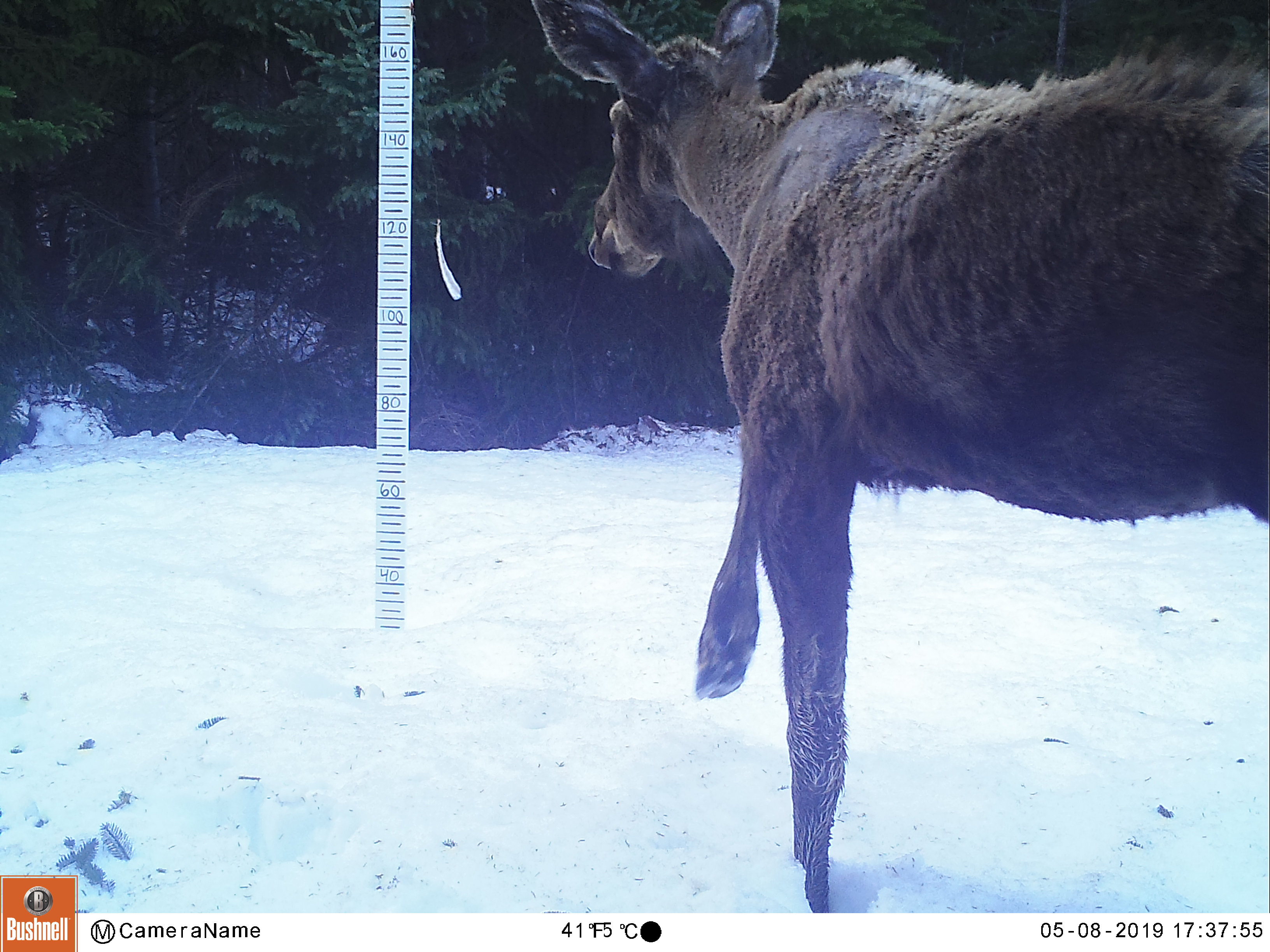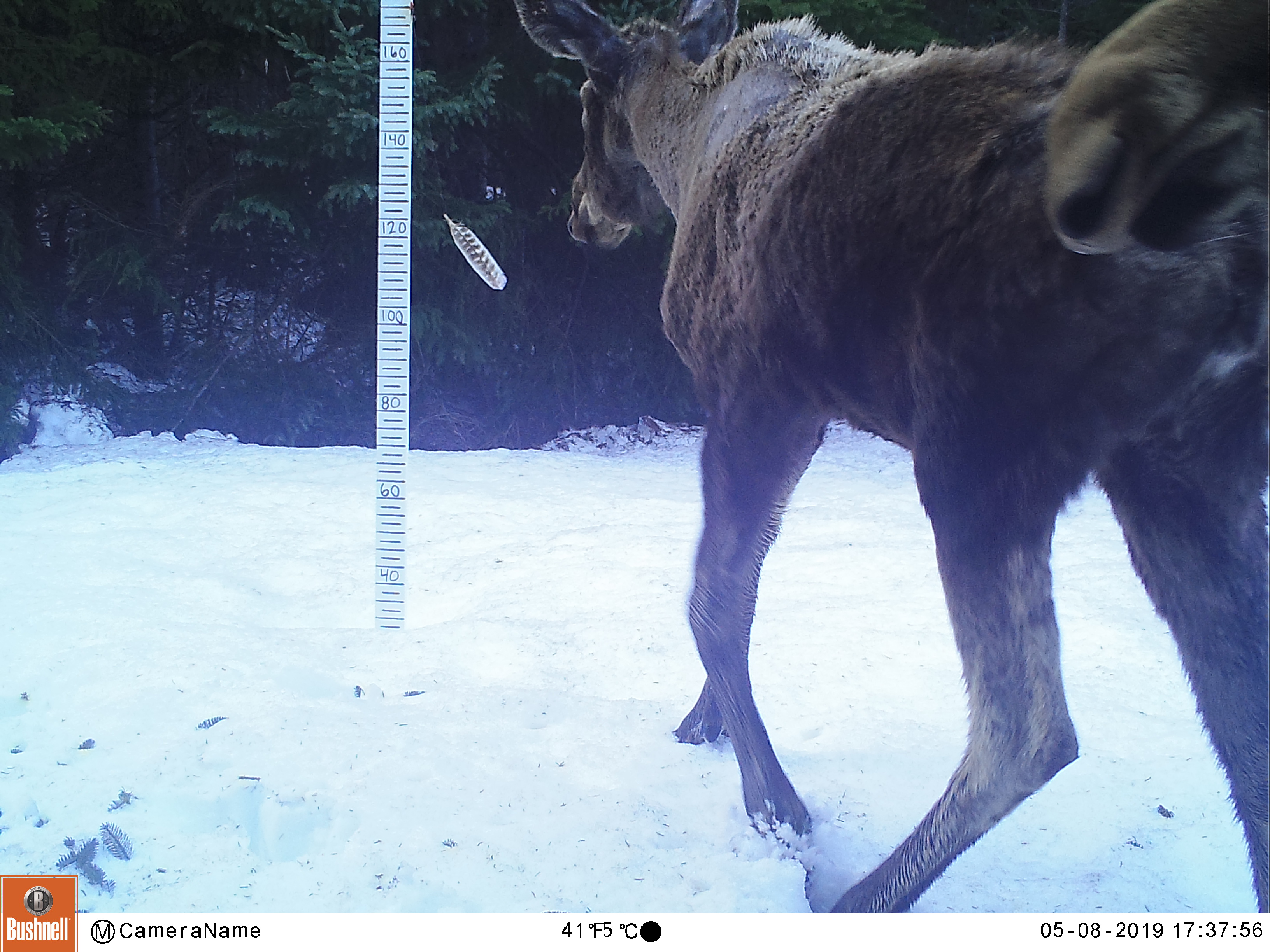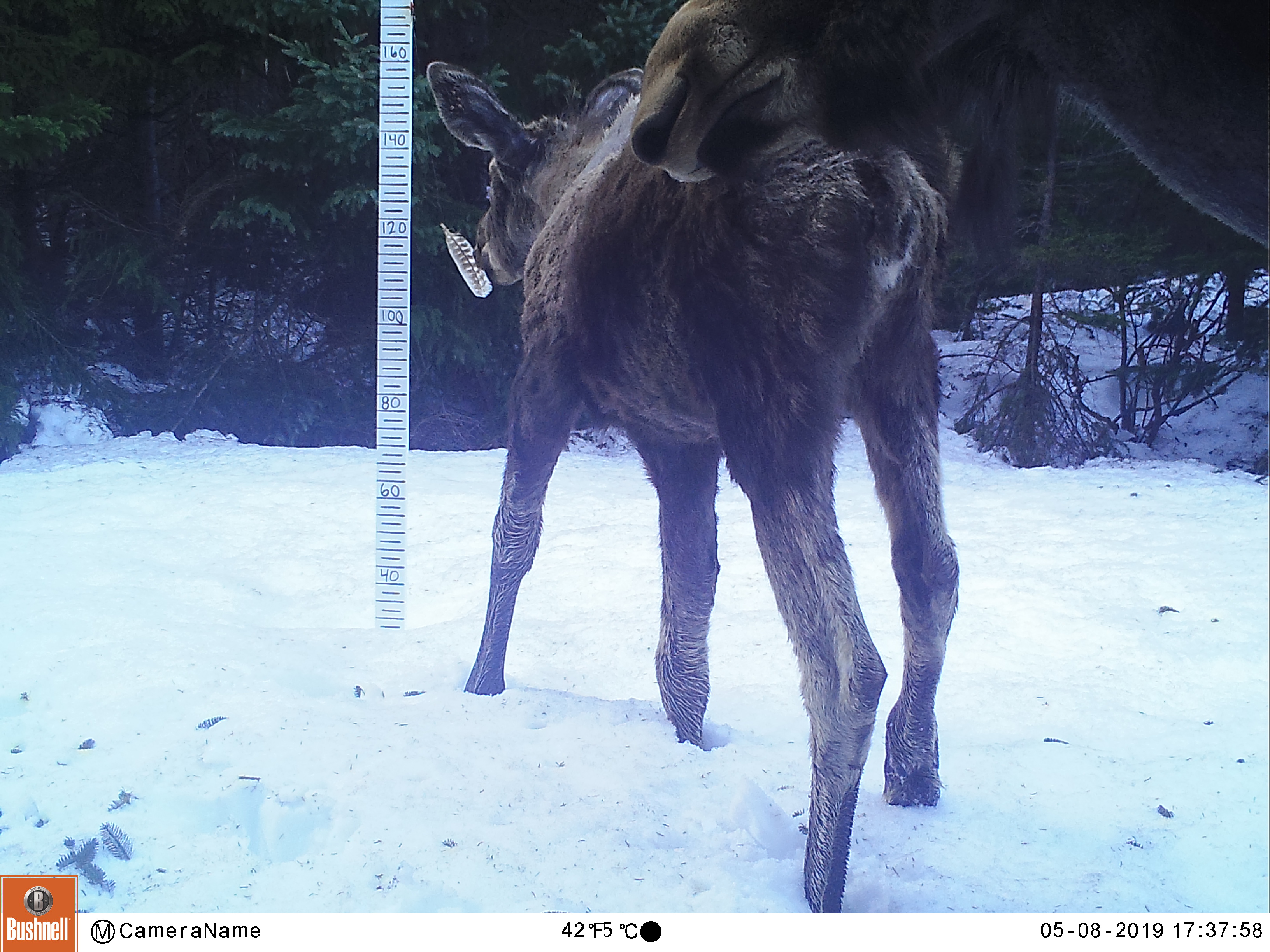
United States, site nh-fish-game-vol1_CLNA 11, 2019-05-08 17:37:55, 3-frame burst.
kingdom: Animalia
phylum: Chordata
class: Mammalia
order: Artiodactyla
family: Cervidae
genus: Alces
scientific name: Alces alces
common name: moose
Moose (Alces alces).